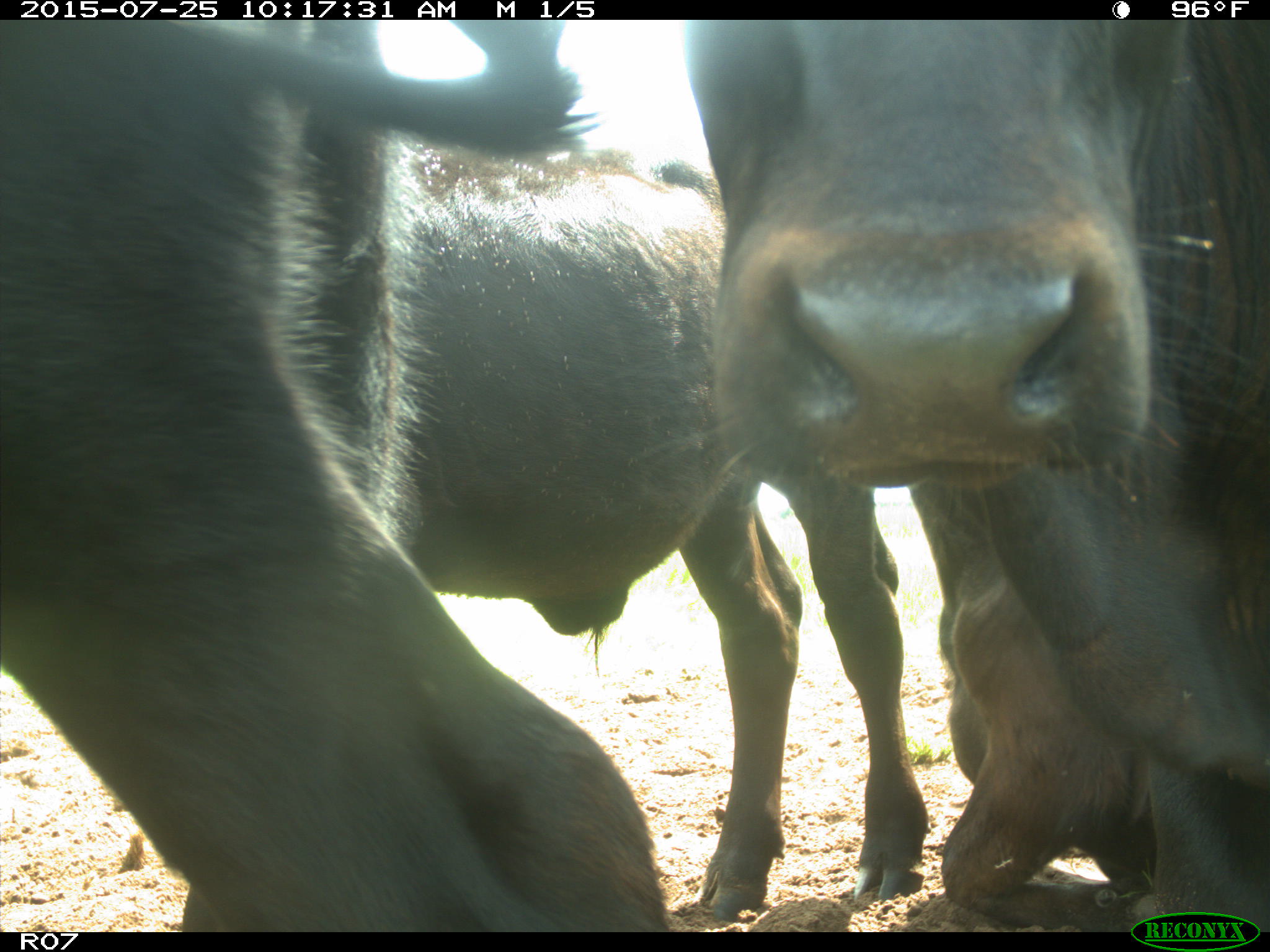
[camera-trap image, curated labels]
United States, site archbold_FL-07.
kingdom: Animalia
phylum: Chordata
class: Mammalia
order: Artiodactyla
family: Bovidae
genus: Bos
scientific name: Bos taurus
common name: domestic cow